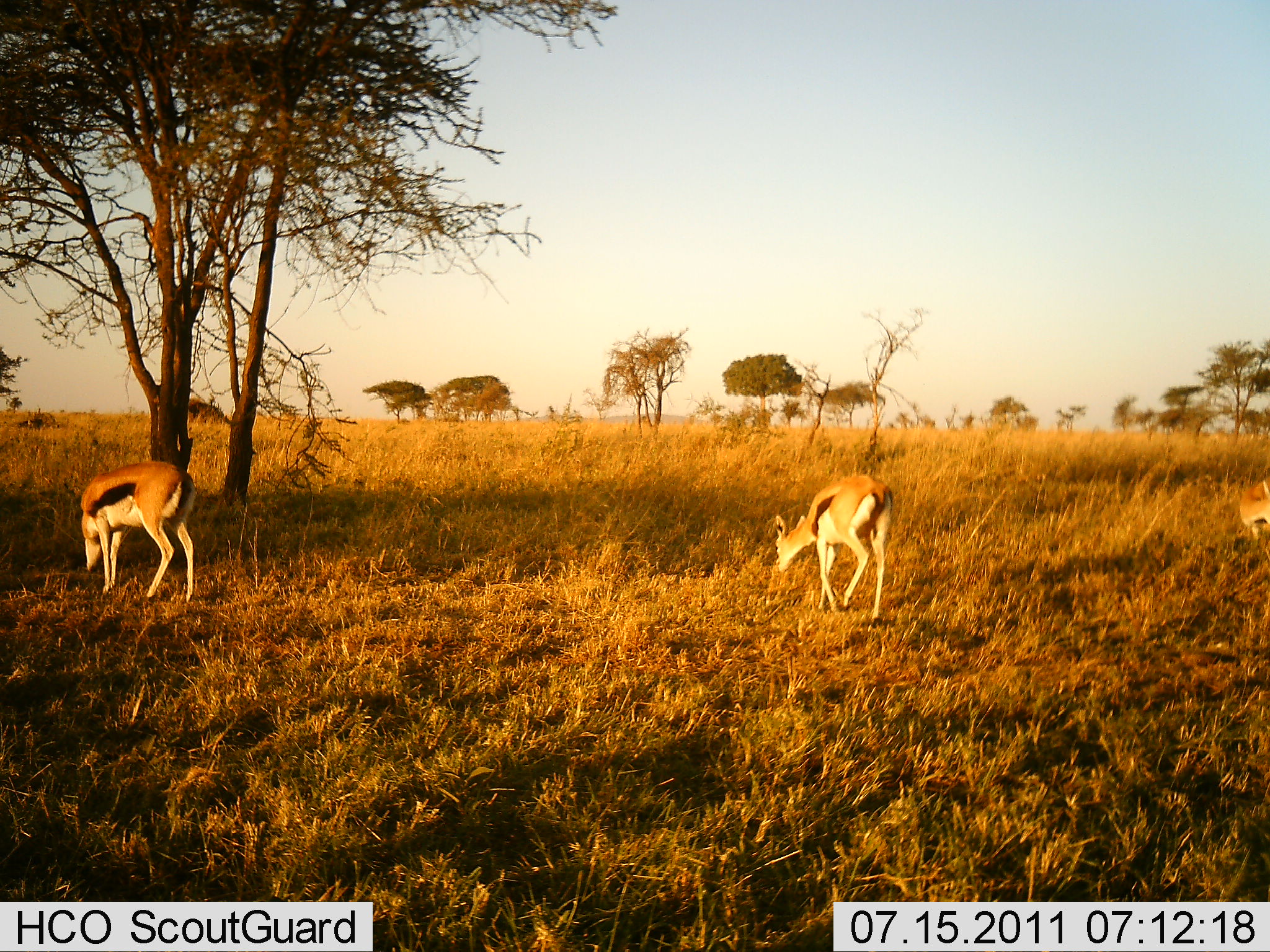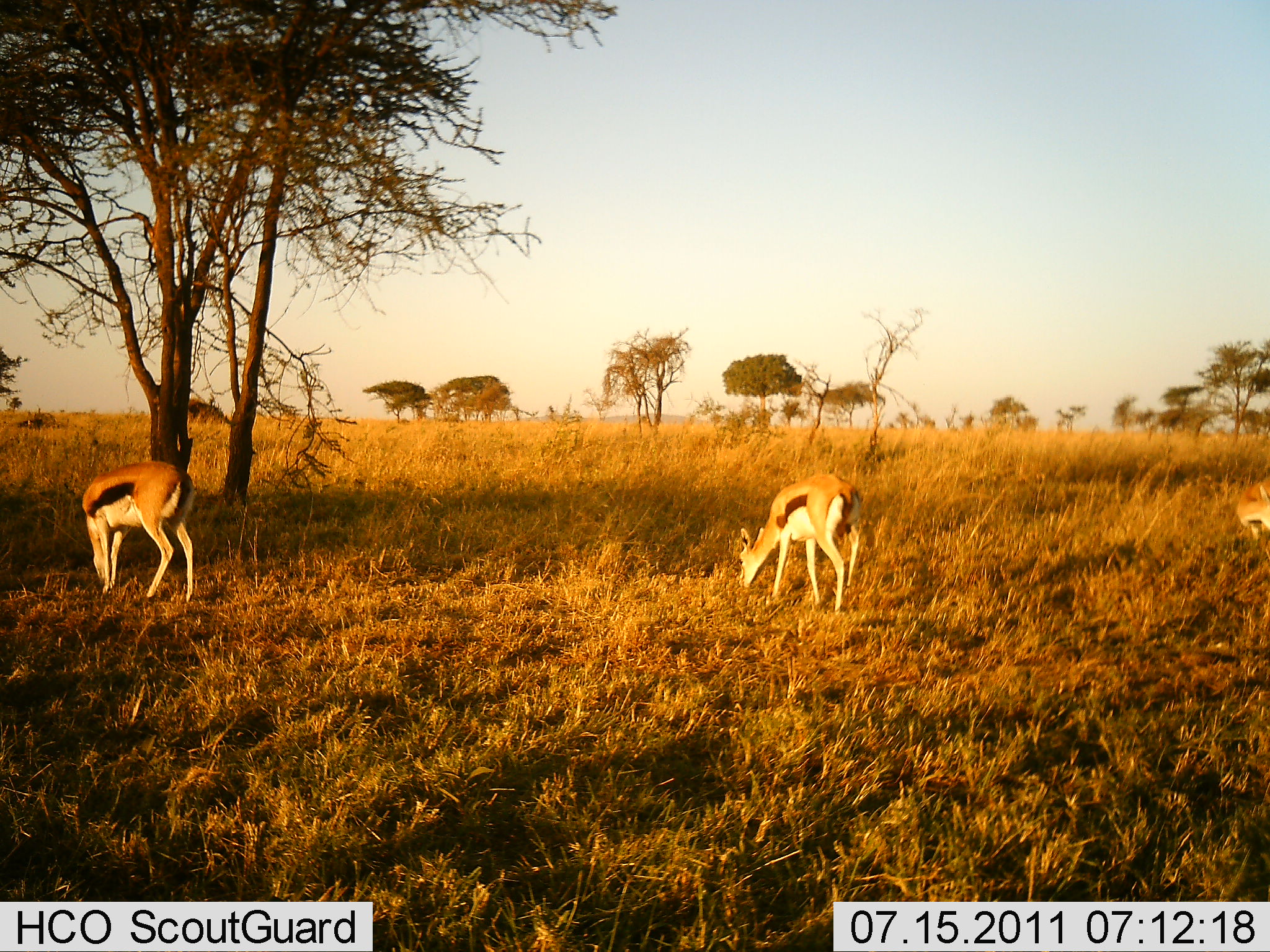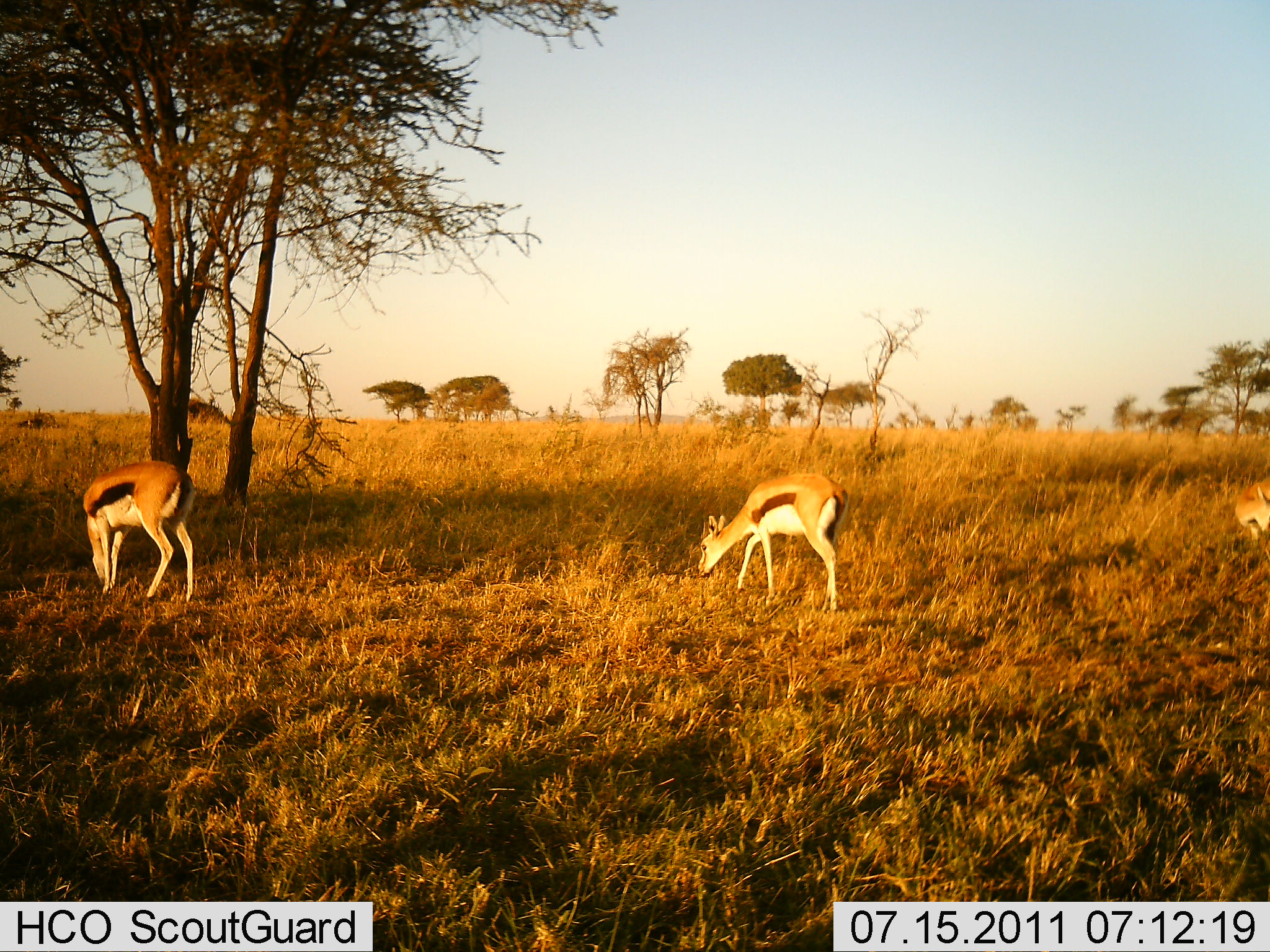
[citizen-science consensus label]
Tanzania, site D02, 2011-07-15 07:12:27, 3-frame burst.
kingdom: Animalia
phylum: Chordata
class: Mammalia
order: Artiodactyla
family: Bovidae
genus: Eudorcas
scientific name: Eudorcas thomsonii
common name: thomson's gazelle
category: gazellethomsons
Gazellethomsons (thomson's gazelle) (Eudorcas thomsonii), count 3. Behavior (volunteer vote fractions): standing 54%, resting 0%, moving 38%, interacting 0%. Young present (vote fraction): 0%. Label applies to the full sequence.